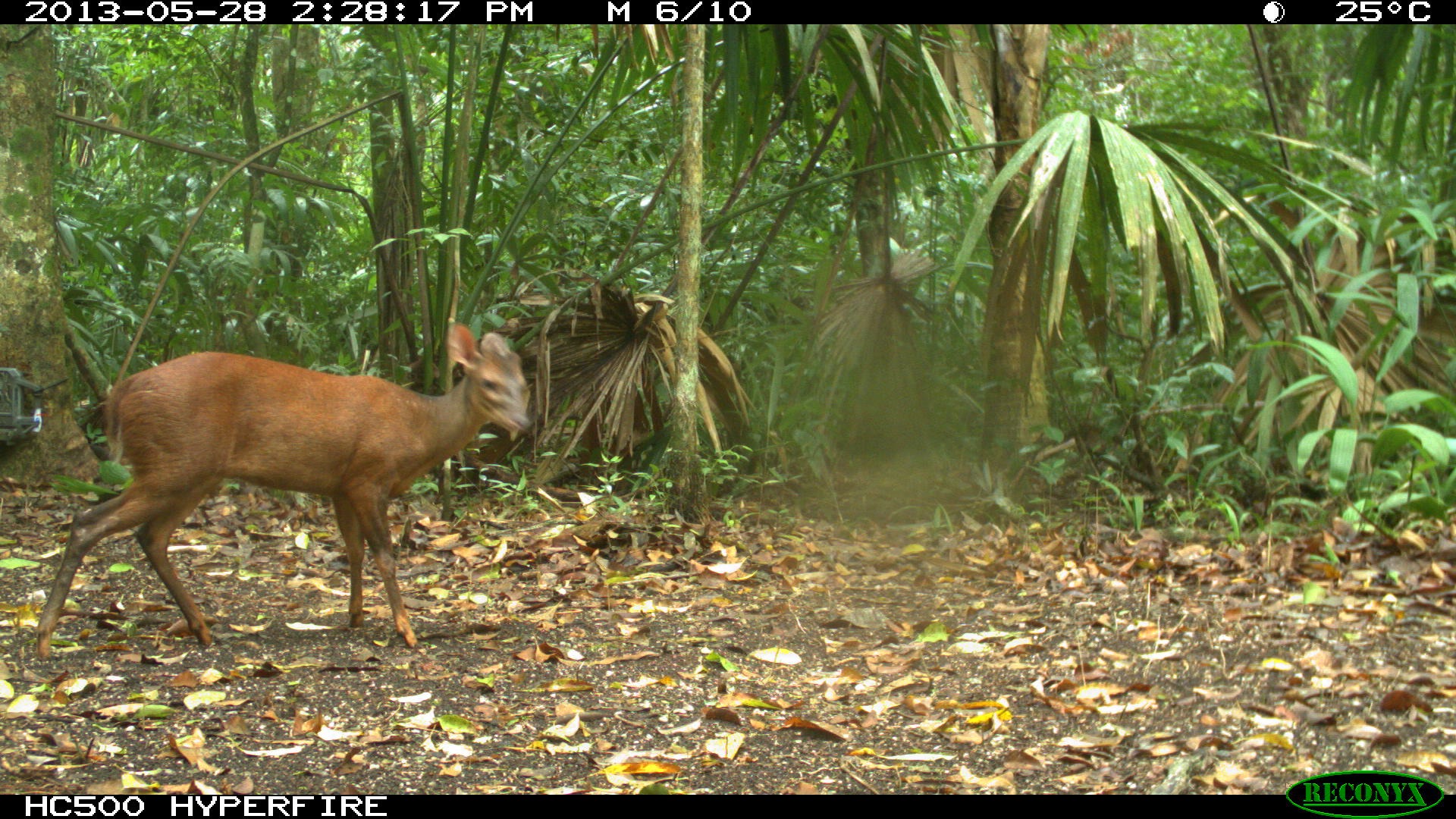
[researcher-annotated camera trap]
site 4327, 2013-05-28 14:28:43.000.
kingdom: Animalia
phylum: Chordata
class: Mammalia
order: Artiodactyla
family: Cervidae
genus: Mazama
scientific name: Mazama temama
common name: central american red brocket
Mazama temama (central american red brocket), count 1.